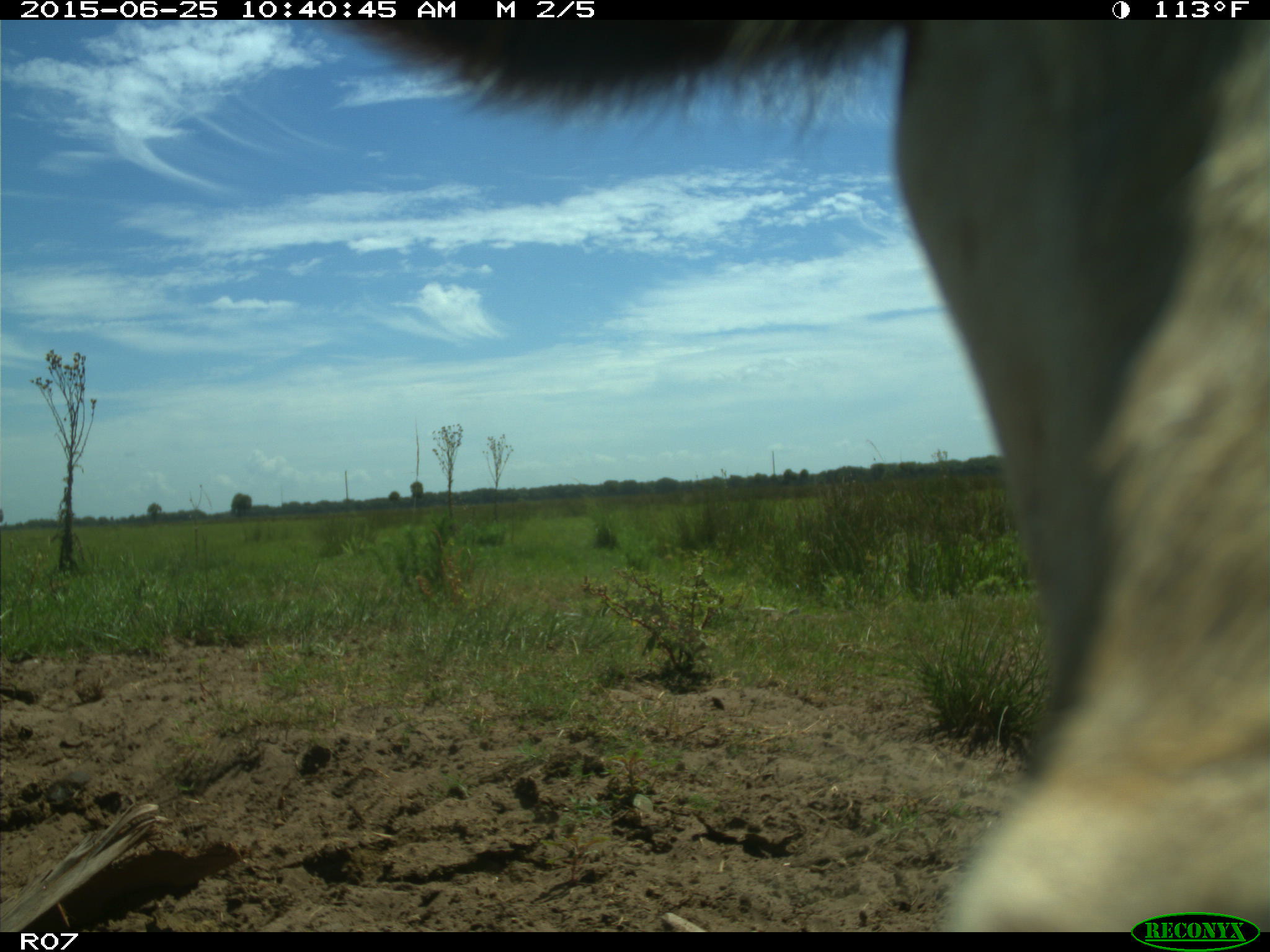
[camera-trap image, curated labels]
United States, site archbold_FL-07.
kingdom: Animalia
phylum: Chordata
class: Mammalia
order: Artiodactyla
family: Bovidae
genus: Bos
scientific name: Bos taurus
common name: domestic cow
Bos taurus (domestic cow).